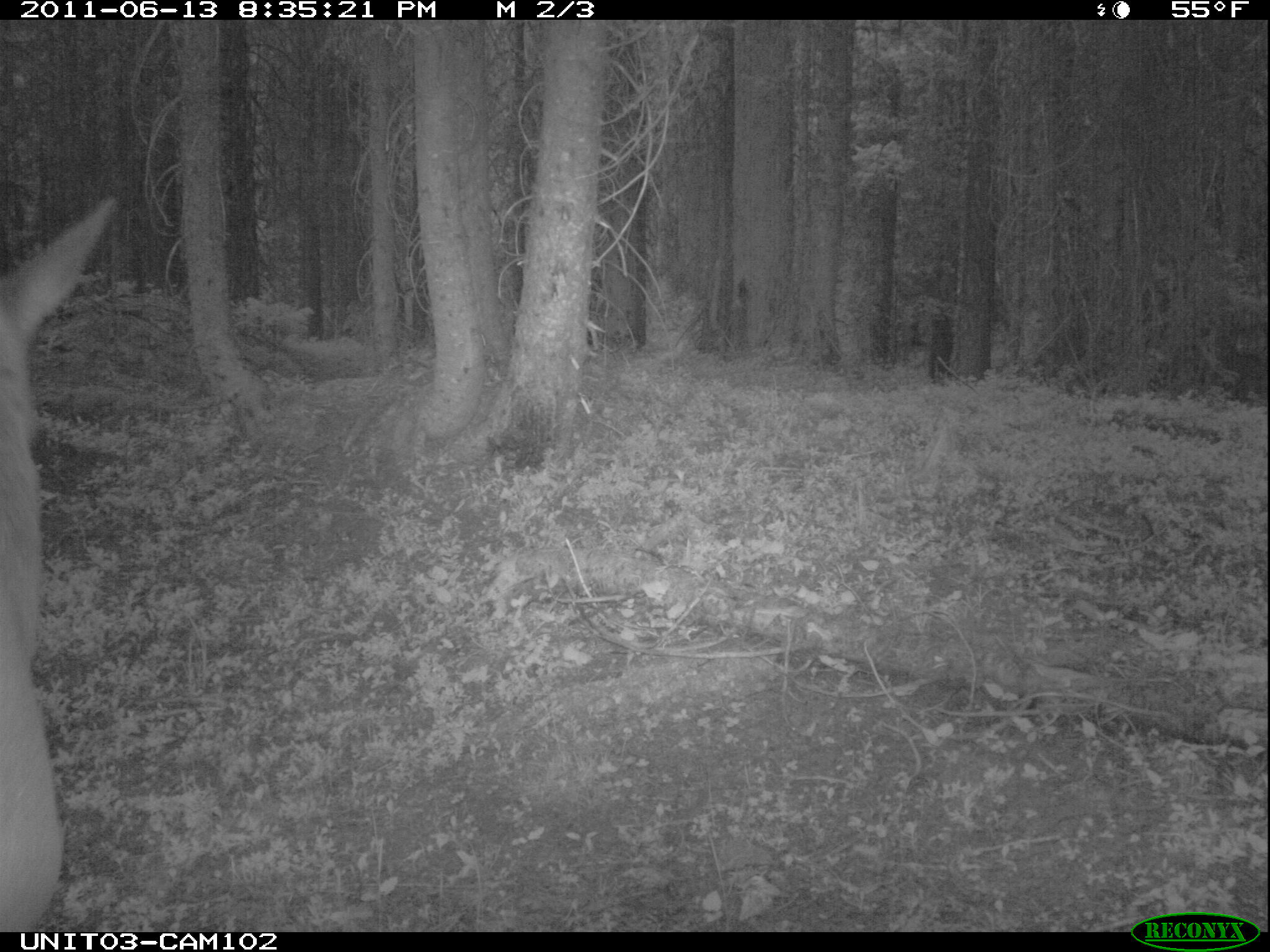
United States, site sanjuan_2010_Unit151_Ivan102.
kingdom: Animalia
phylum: Chordata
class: Mammalia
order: Artiodactyla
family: Cervidae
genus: Cervus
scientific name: Cervus elaphus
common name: red deer